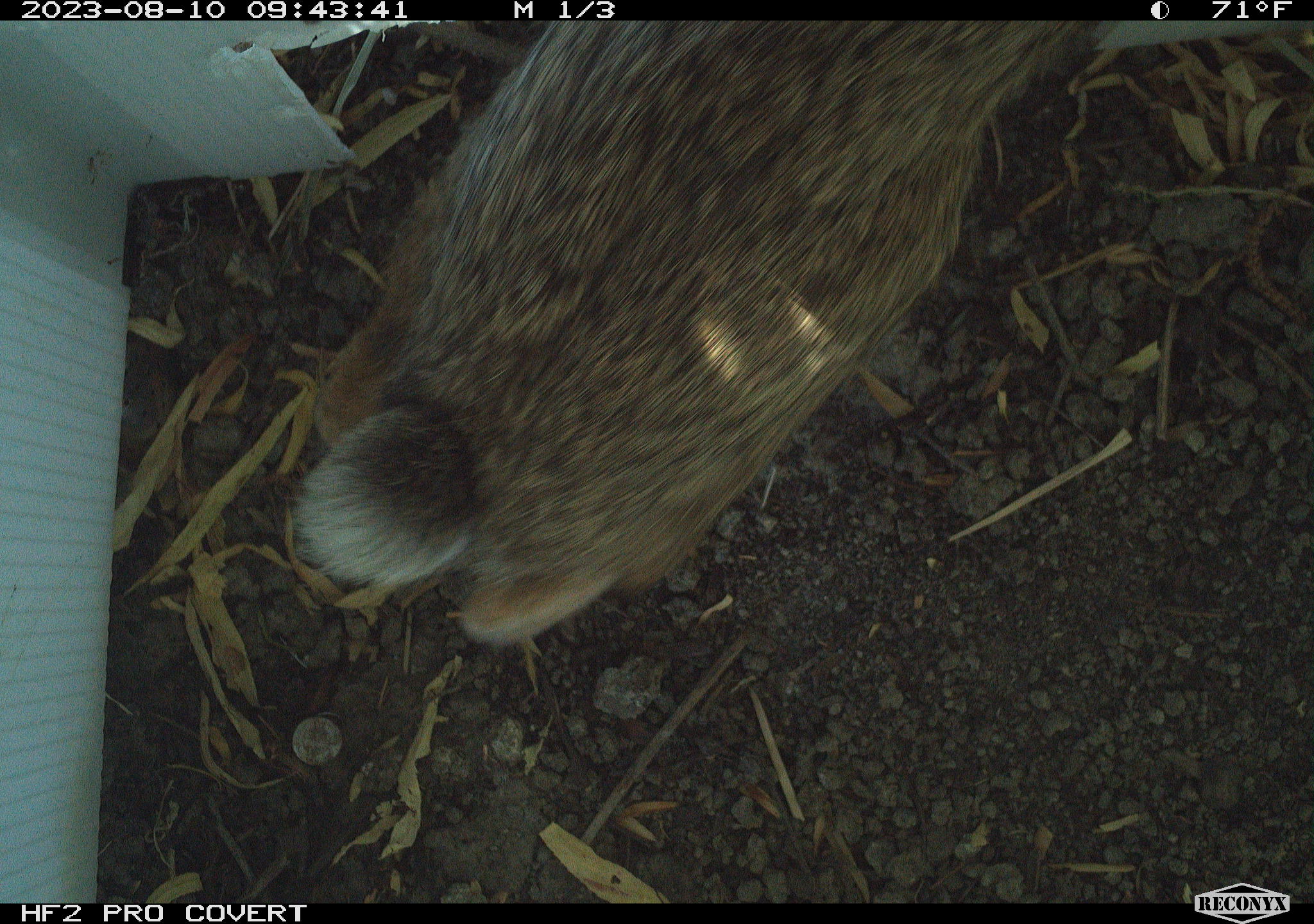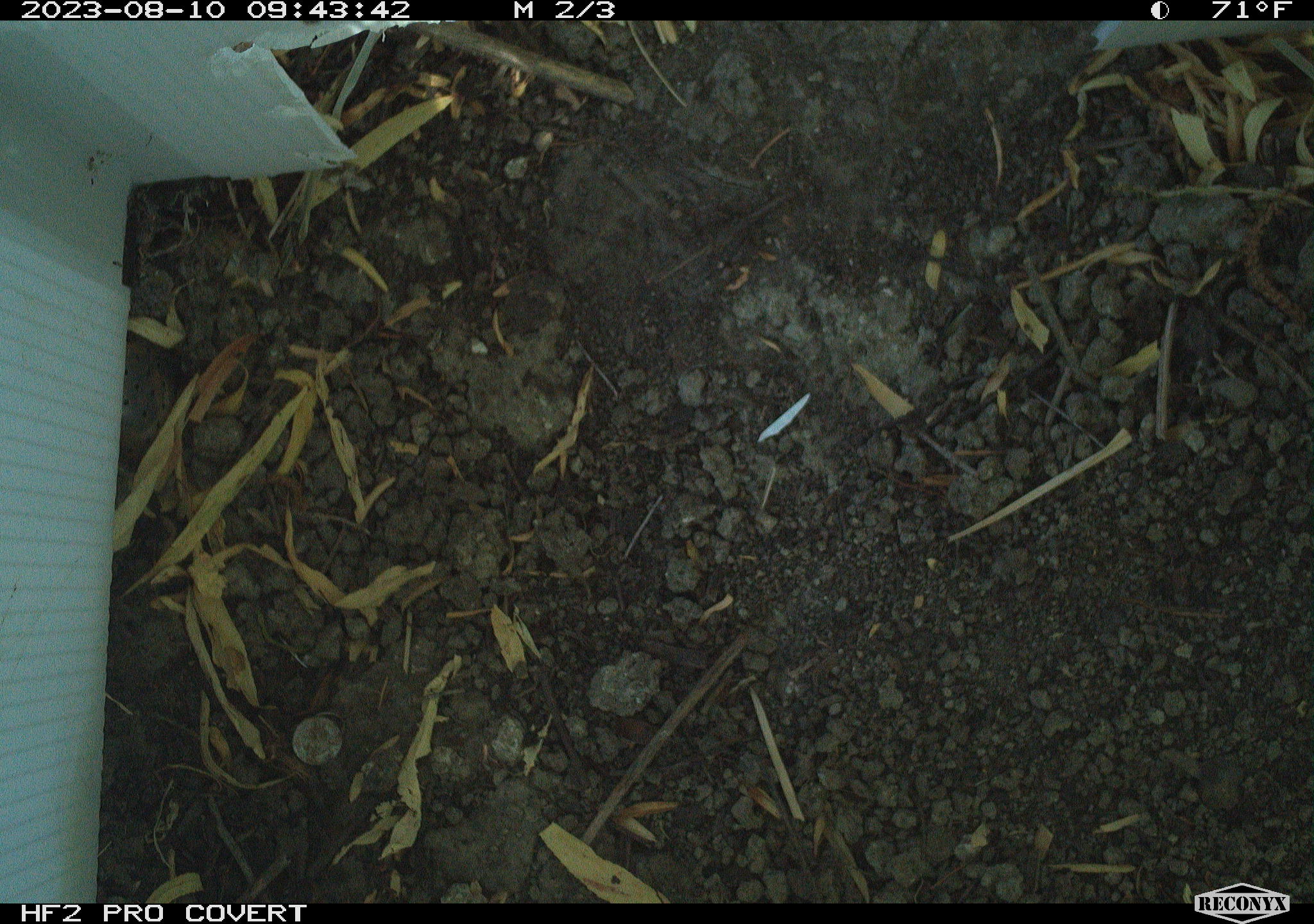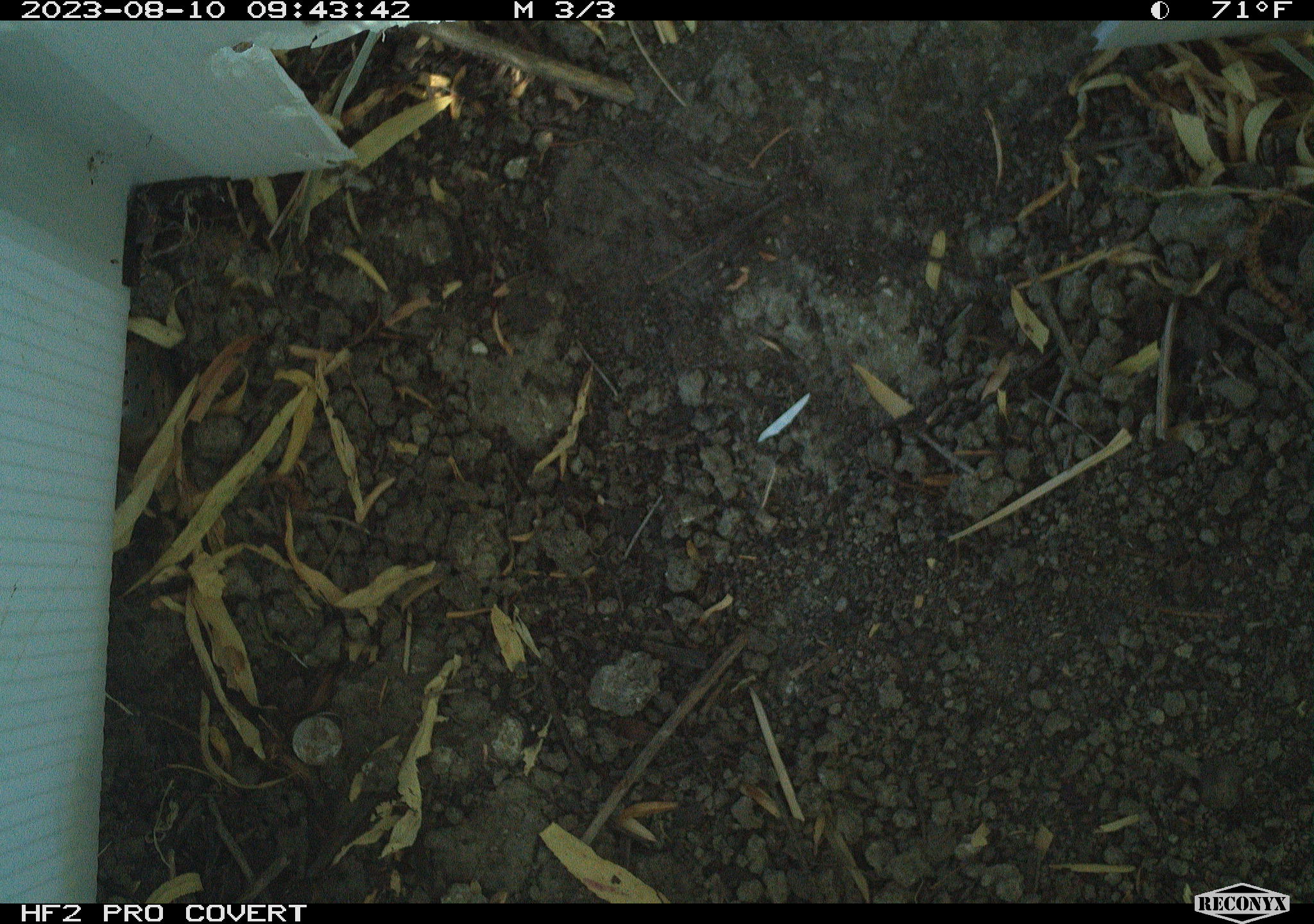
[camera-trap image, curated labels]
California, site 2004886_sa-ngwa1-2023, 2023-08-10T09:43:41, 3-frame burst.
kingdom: Animalia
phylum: Chordata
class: Mammalia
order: Lagomorpha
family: Leporidae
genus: Sylvilagus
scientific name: Sylvilagus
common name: cottontail rabbits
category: sylvilagus species